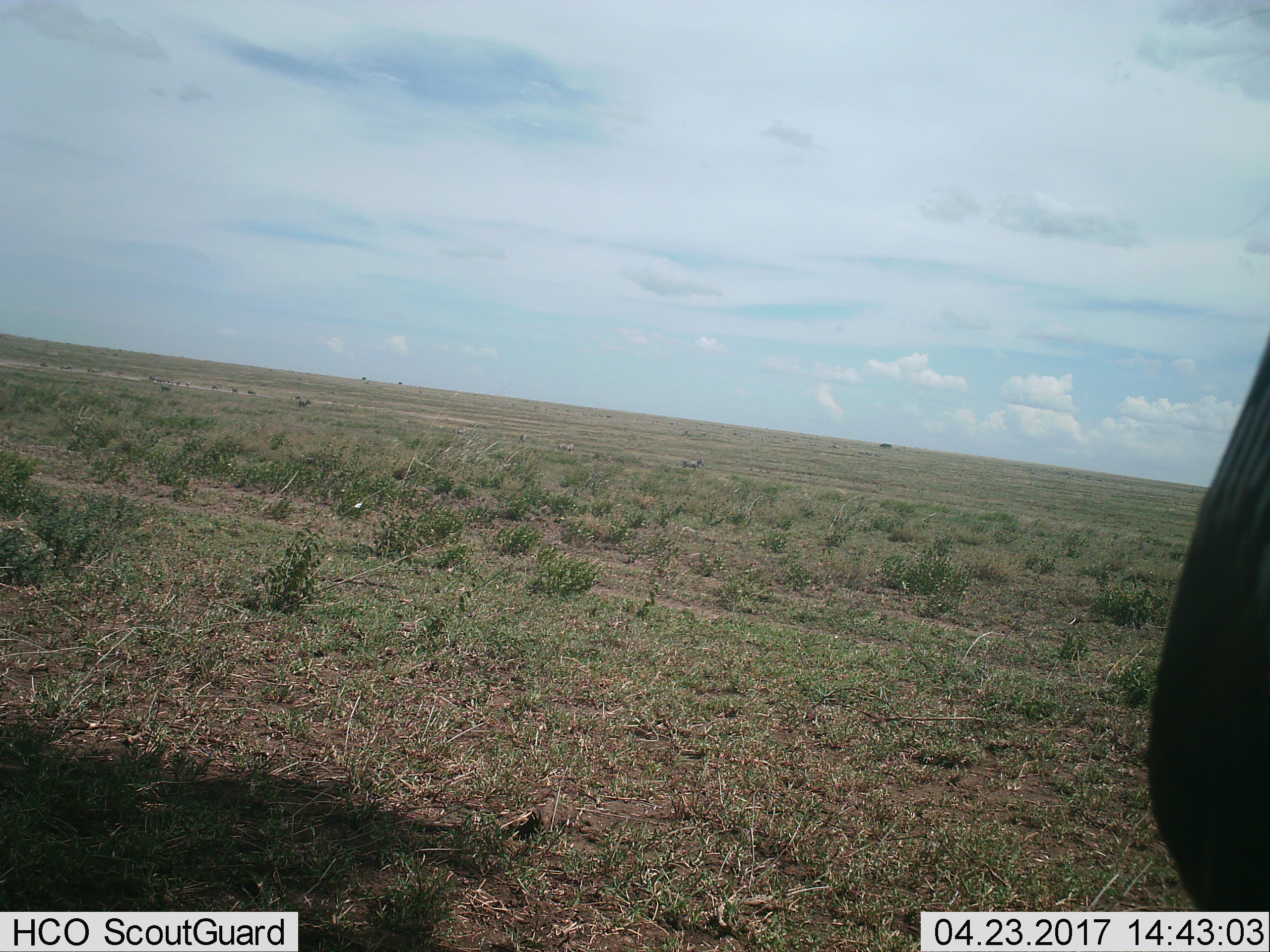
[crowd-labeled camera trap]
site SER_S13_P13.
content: unidentified animal